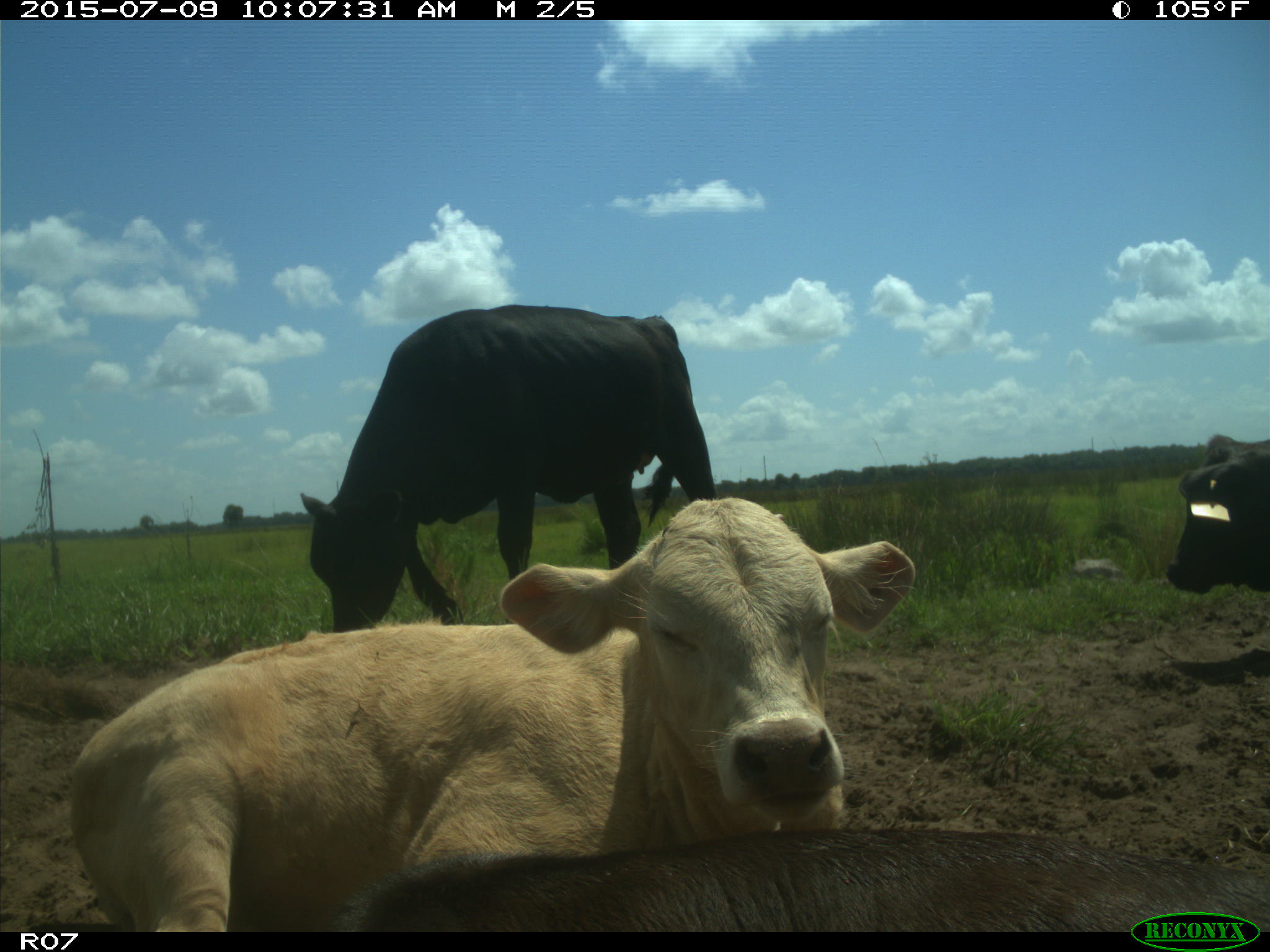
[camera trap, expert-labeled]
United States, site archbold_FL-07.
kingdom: Animalia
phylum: Chordata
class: Mammalia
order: Artiodactyla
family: Bovidae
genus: Bos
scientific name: Bos taurus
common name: domestic cow